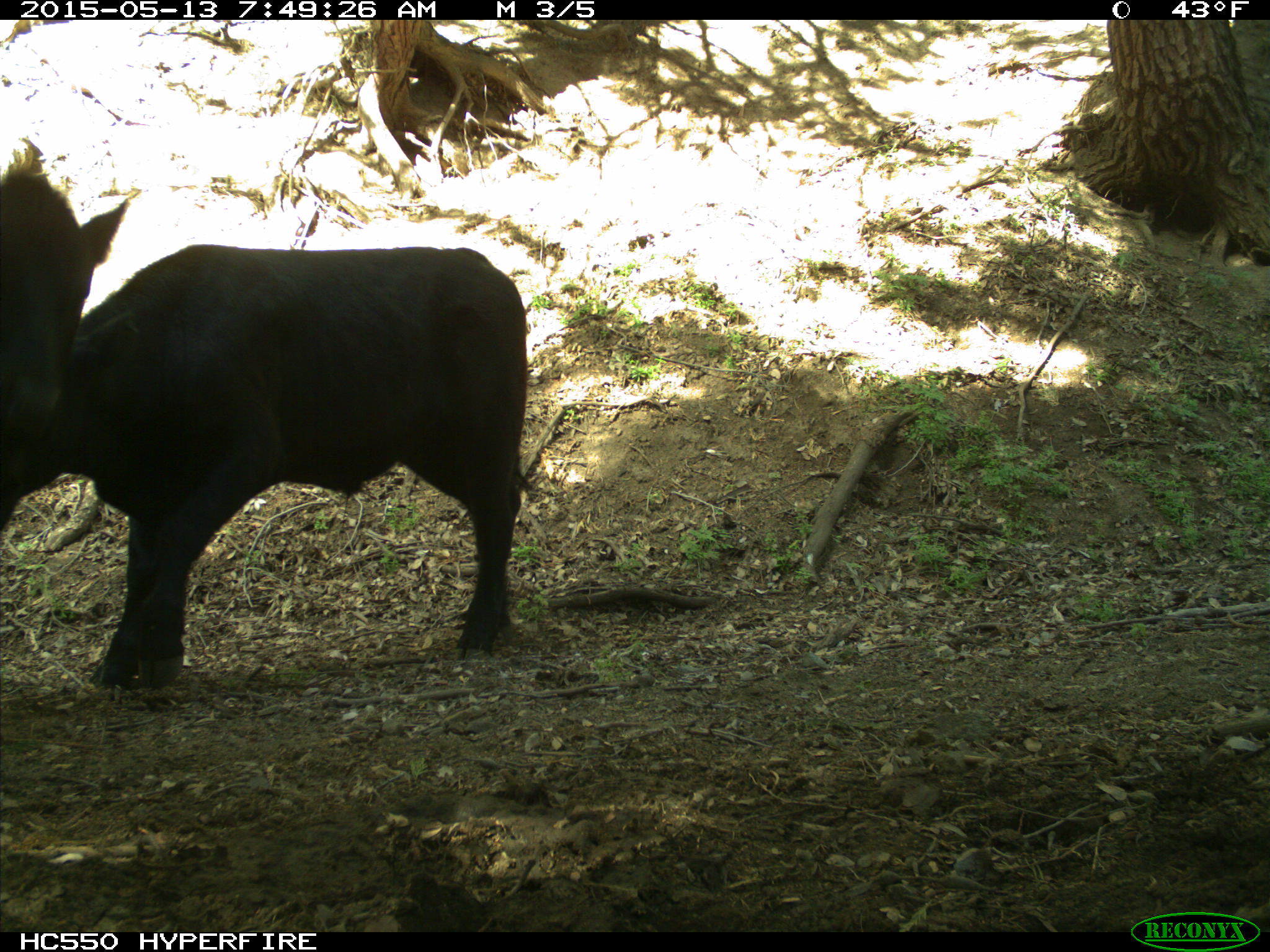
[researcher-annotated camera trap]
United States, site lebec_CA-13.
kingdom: Animalia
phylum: Chordata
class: Mammalia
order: Artiodactyla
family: Bovidae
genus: Bos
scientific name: Bos taurus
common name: domestic cow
Bos taurus (domestic cow).